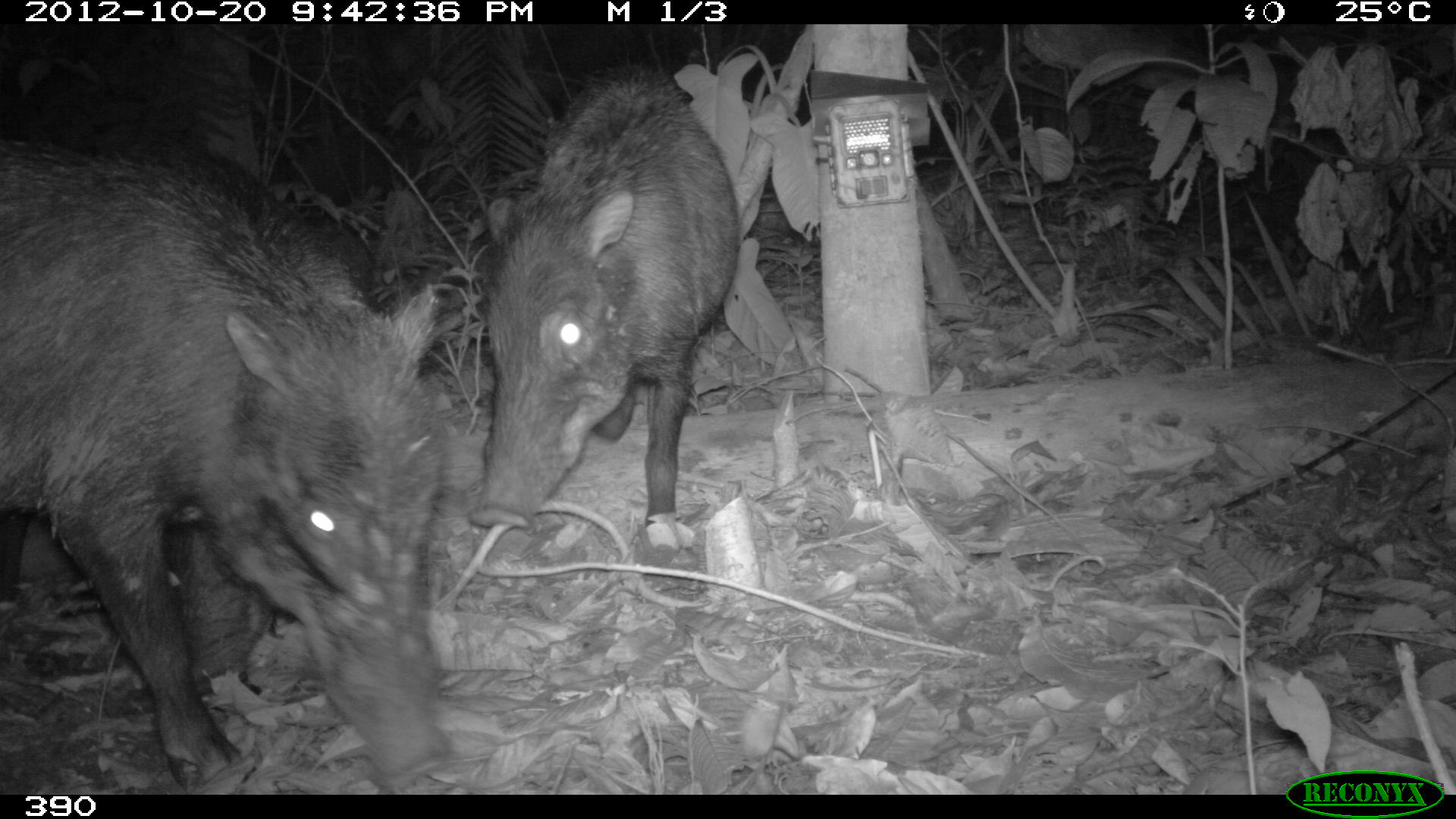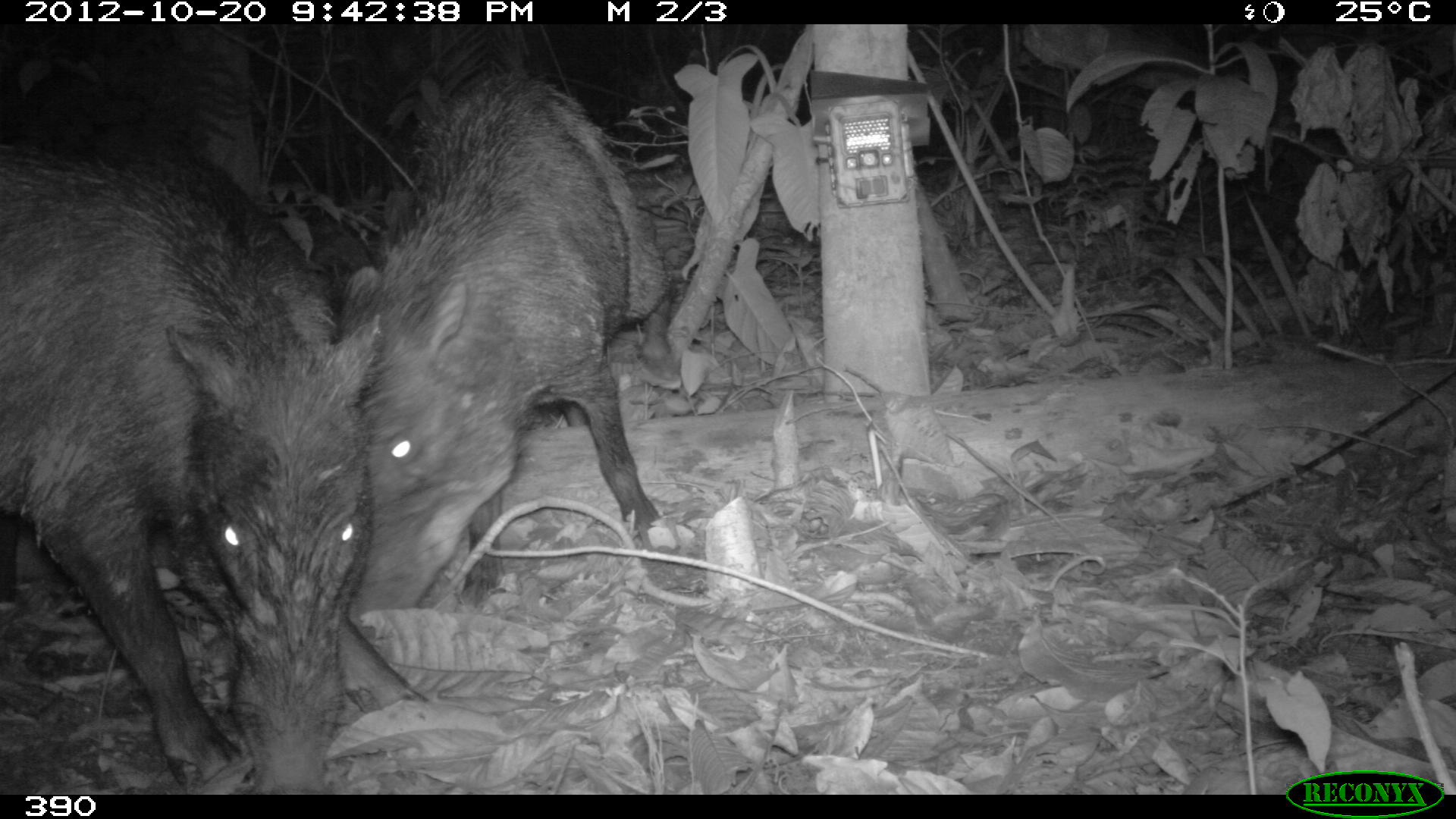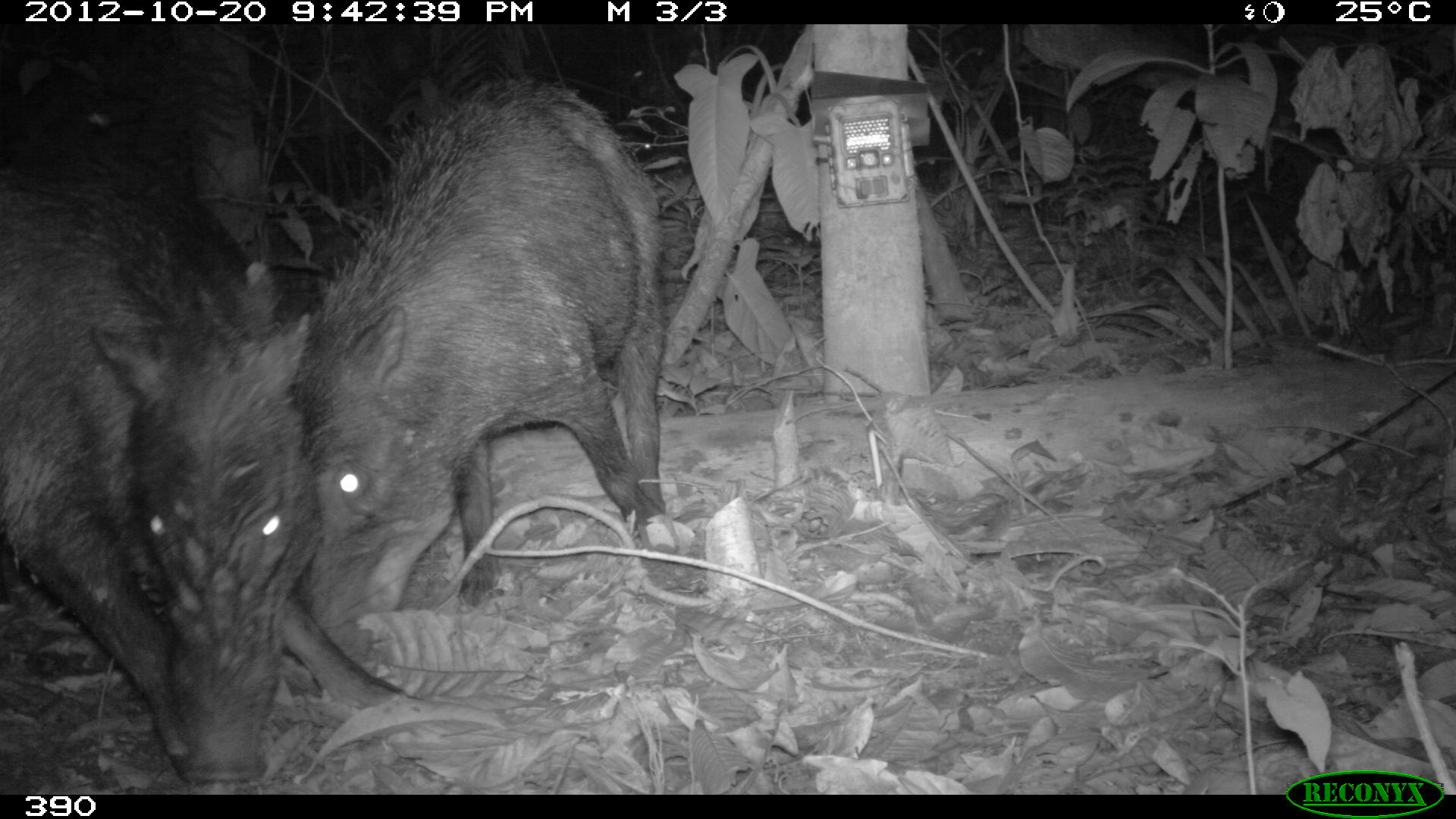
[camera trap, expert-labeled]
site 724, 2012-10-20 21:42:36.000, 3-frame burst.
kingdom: Animalia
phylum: Chordata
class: Mammalia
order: Artiodactyla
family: Tayassuidae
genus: Tayassu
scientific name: Tayassu pecari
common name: white-lipped peccary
Tayassu pecari (white-lipped peccary).